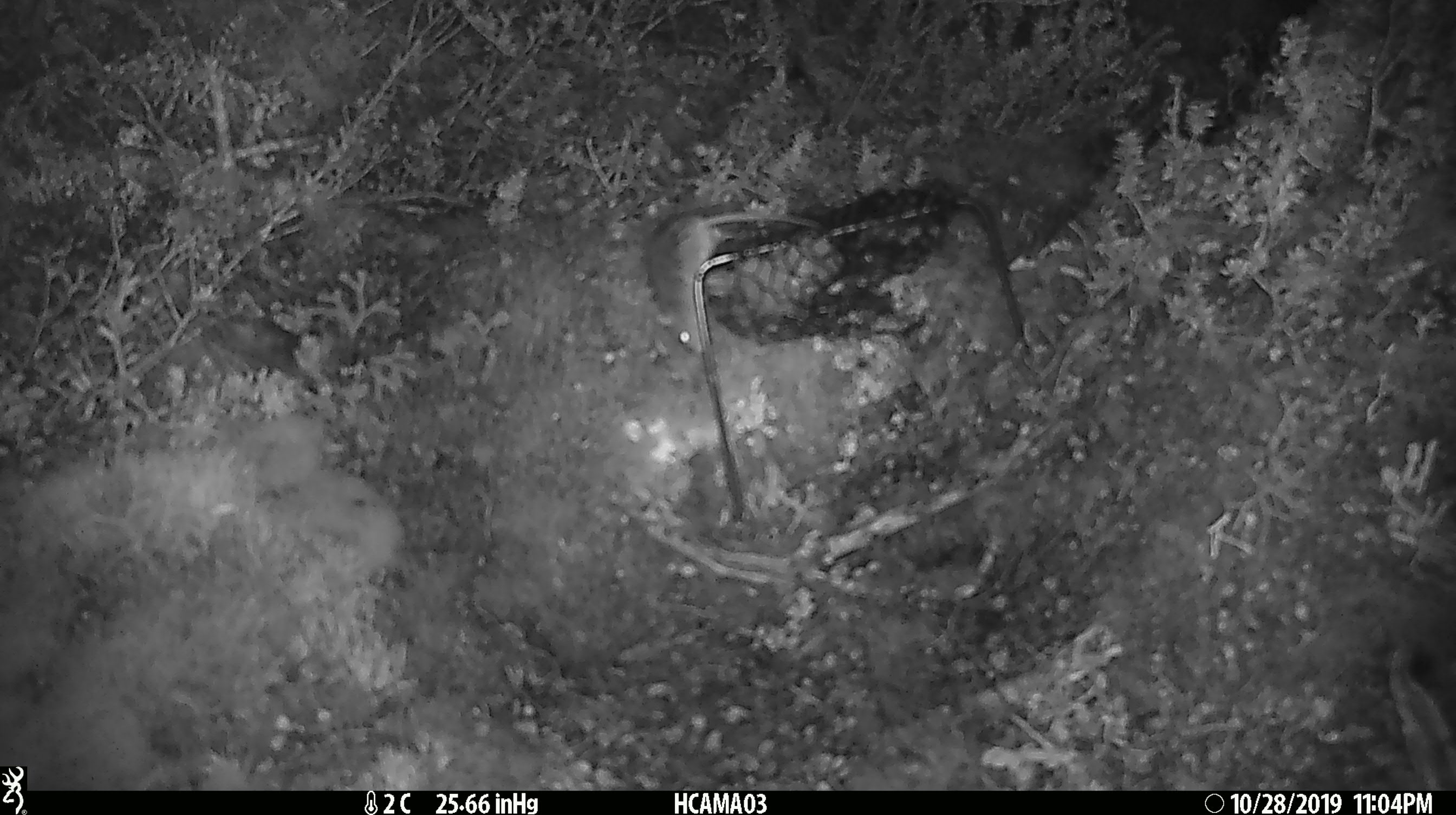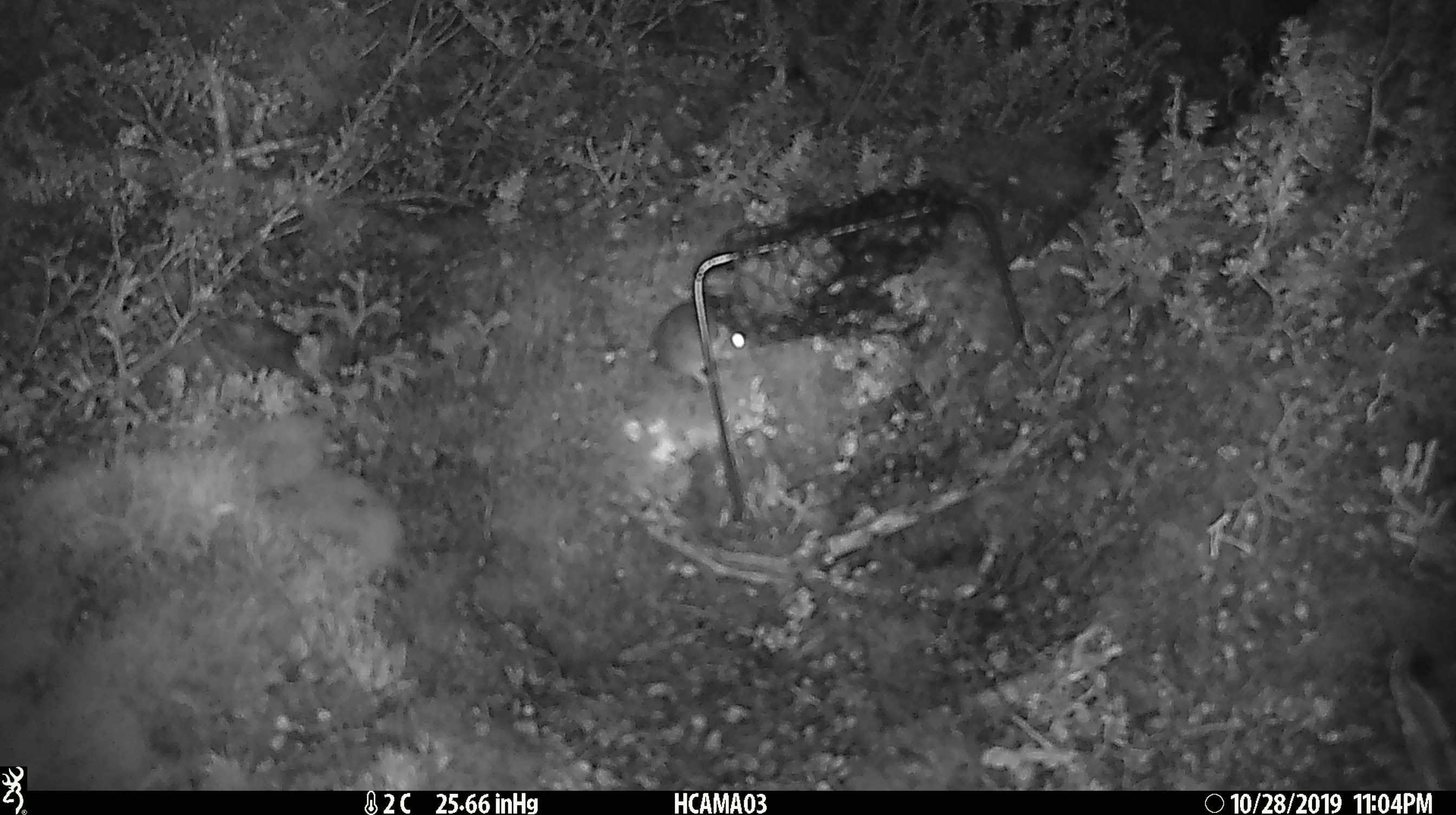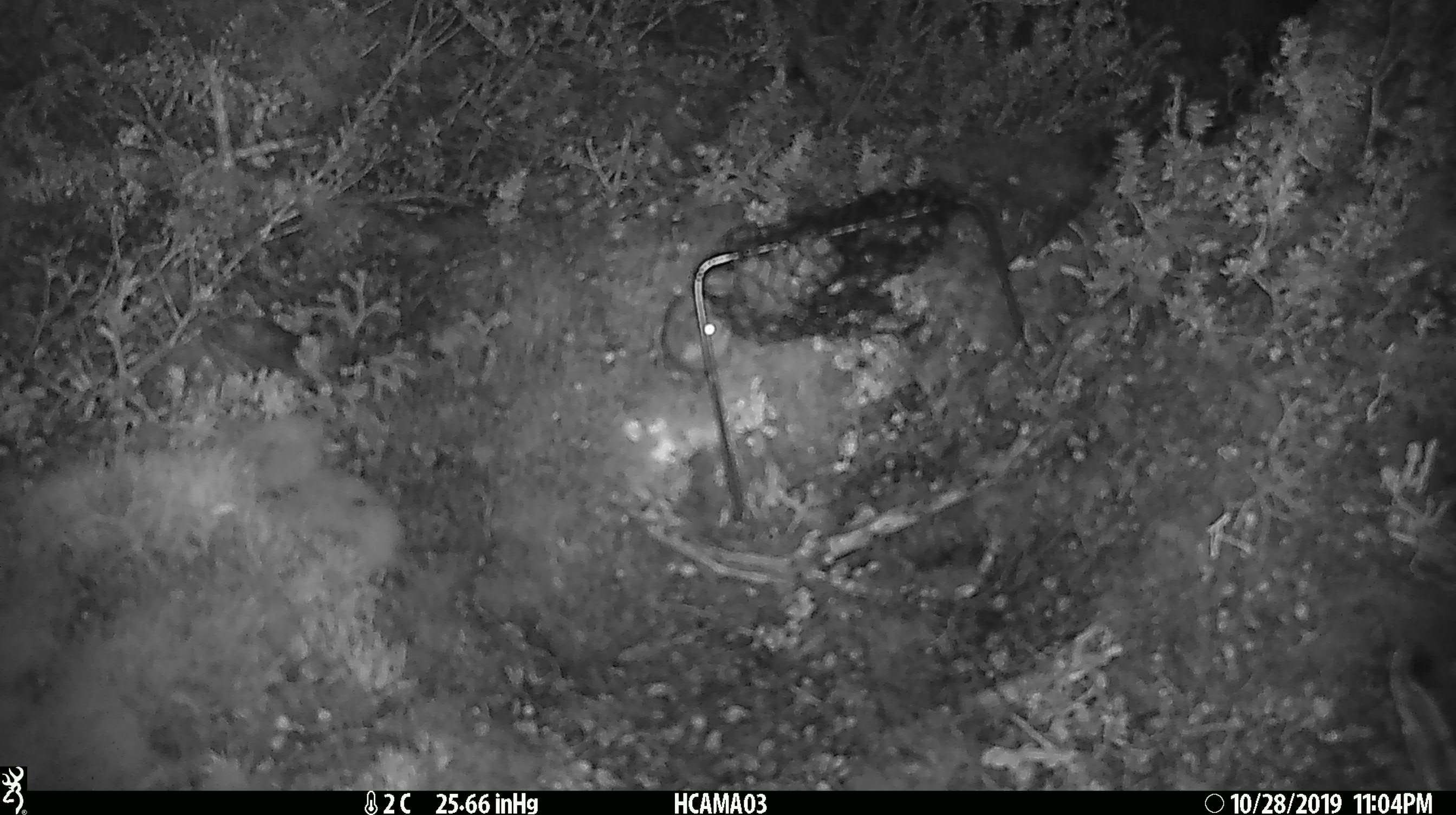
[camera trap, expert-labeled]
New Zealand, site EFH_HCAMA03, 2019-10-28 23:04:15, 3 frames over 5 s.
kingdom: Animalia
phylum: Chordata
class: Mammalia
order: Rodentia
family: Muridae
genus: Mus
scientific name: Mus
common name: mouse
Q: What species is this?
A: Mouse (Mus).